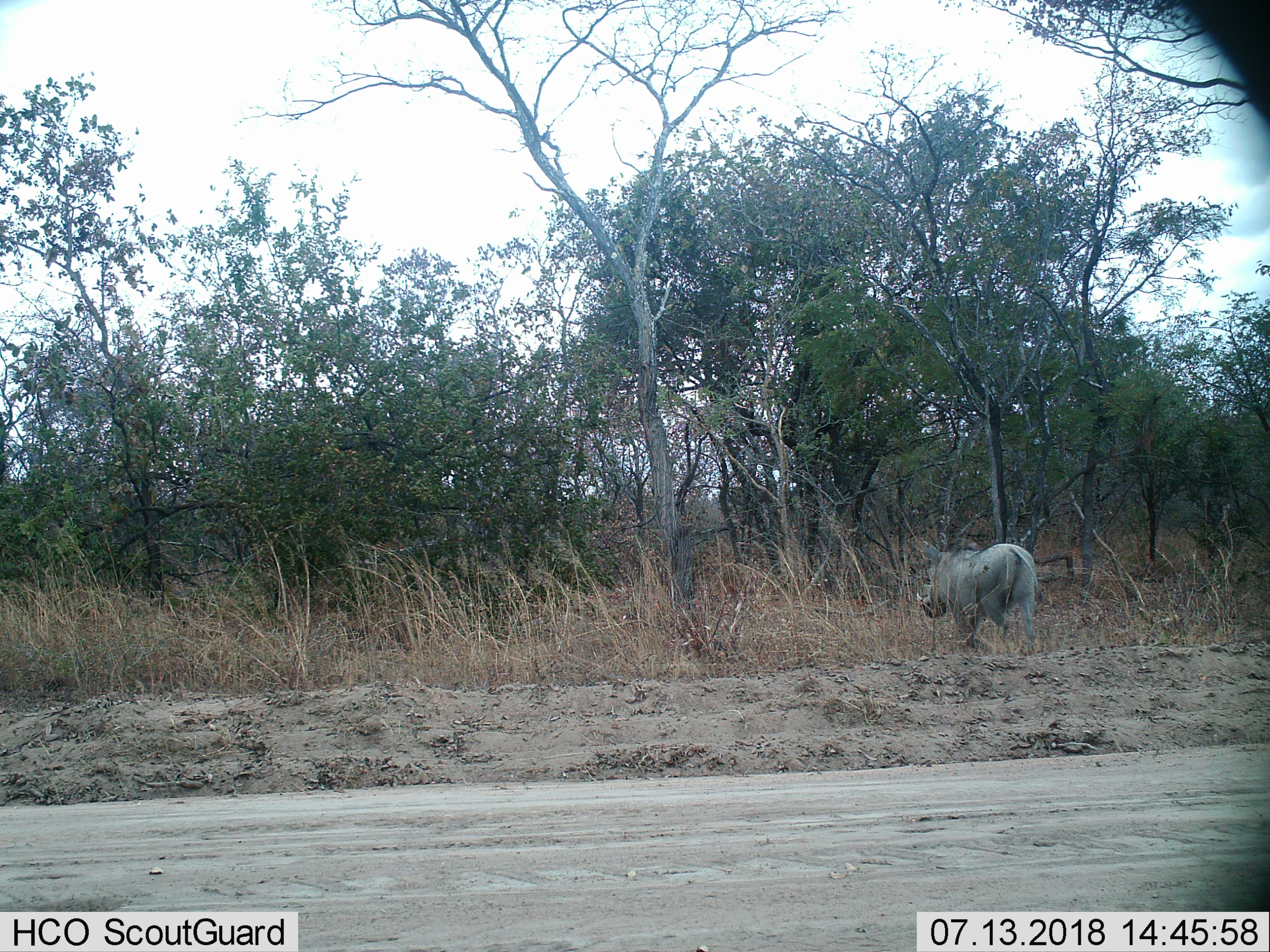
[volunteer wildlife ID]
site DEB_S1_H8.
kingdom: Animalia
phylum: Chordata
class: Mammalia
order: Artiodactyla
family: Suidae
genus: Phacochoerus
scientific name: Phacochoerus africanus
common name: warthog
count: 1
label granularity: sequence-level